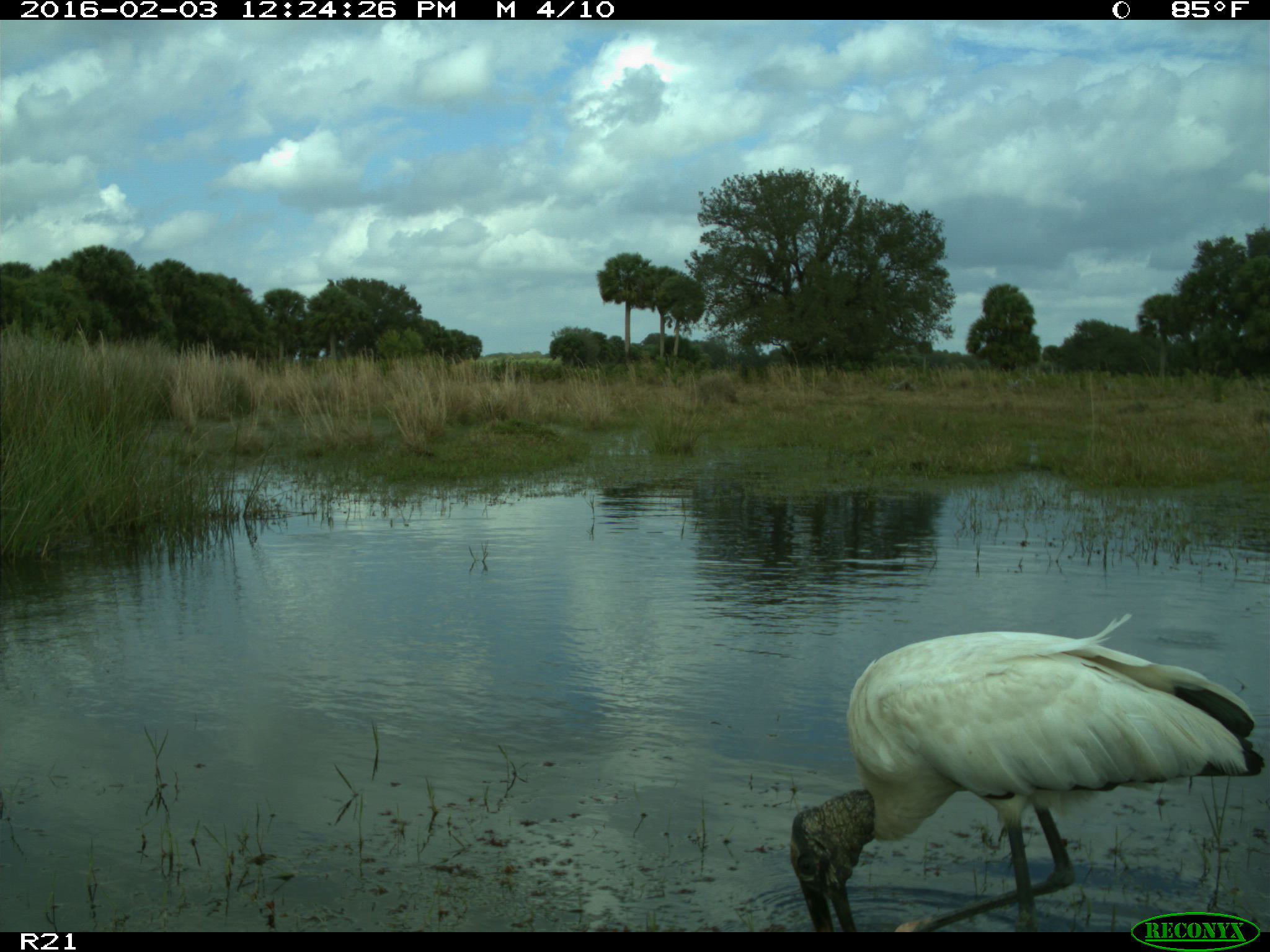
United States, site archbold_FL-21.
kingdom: Animalia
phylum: Chordata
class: Aves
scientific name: Aves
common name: birds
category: unidentified bird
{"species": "unidentified bird (birds) (Aves)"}